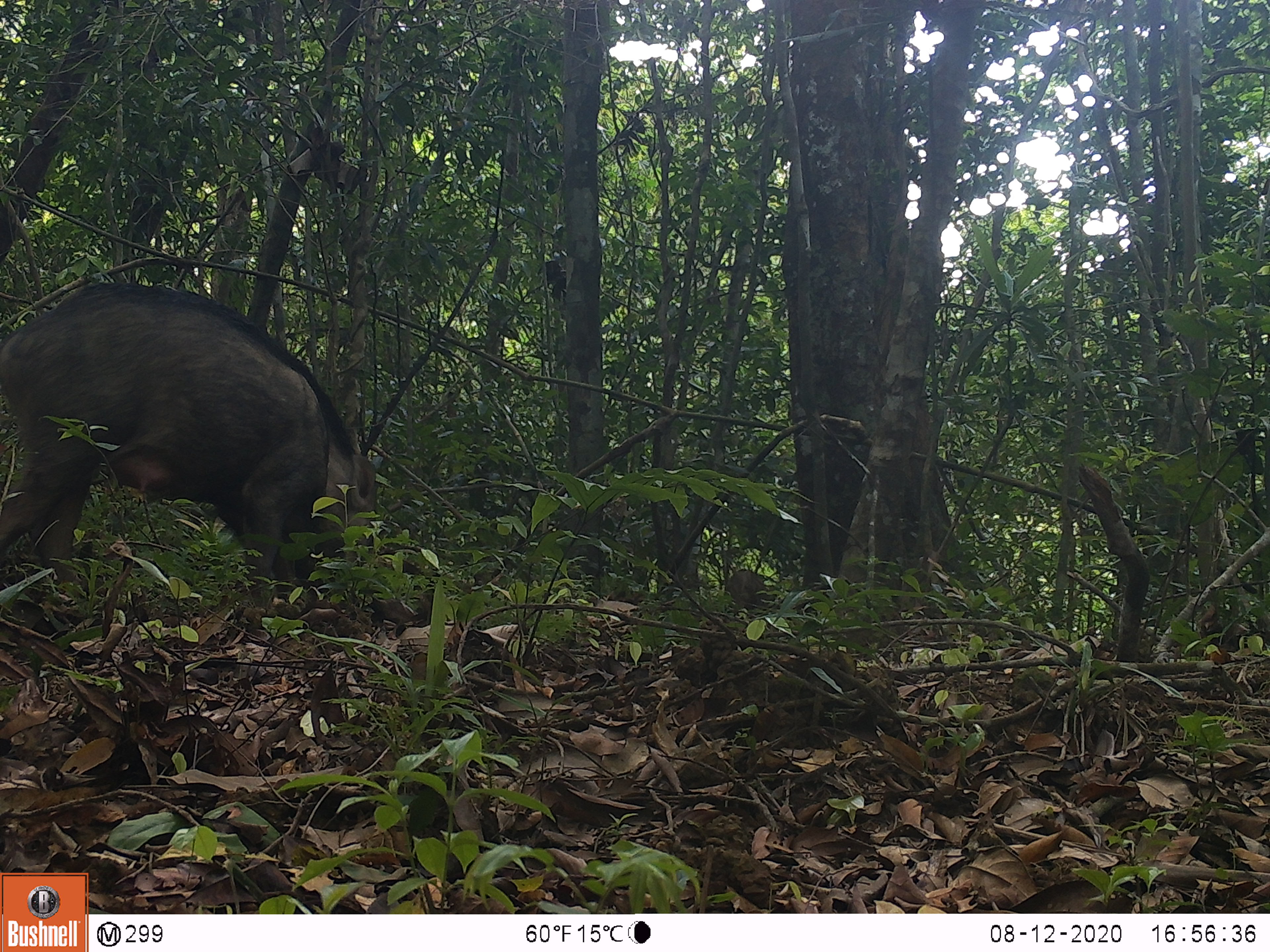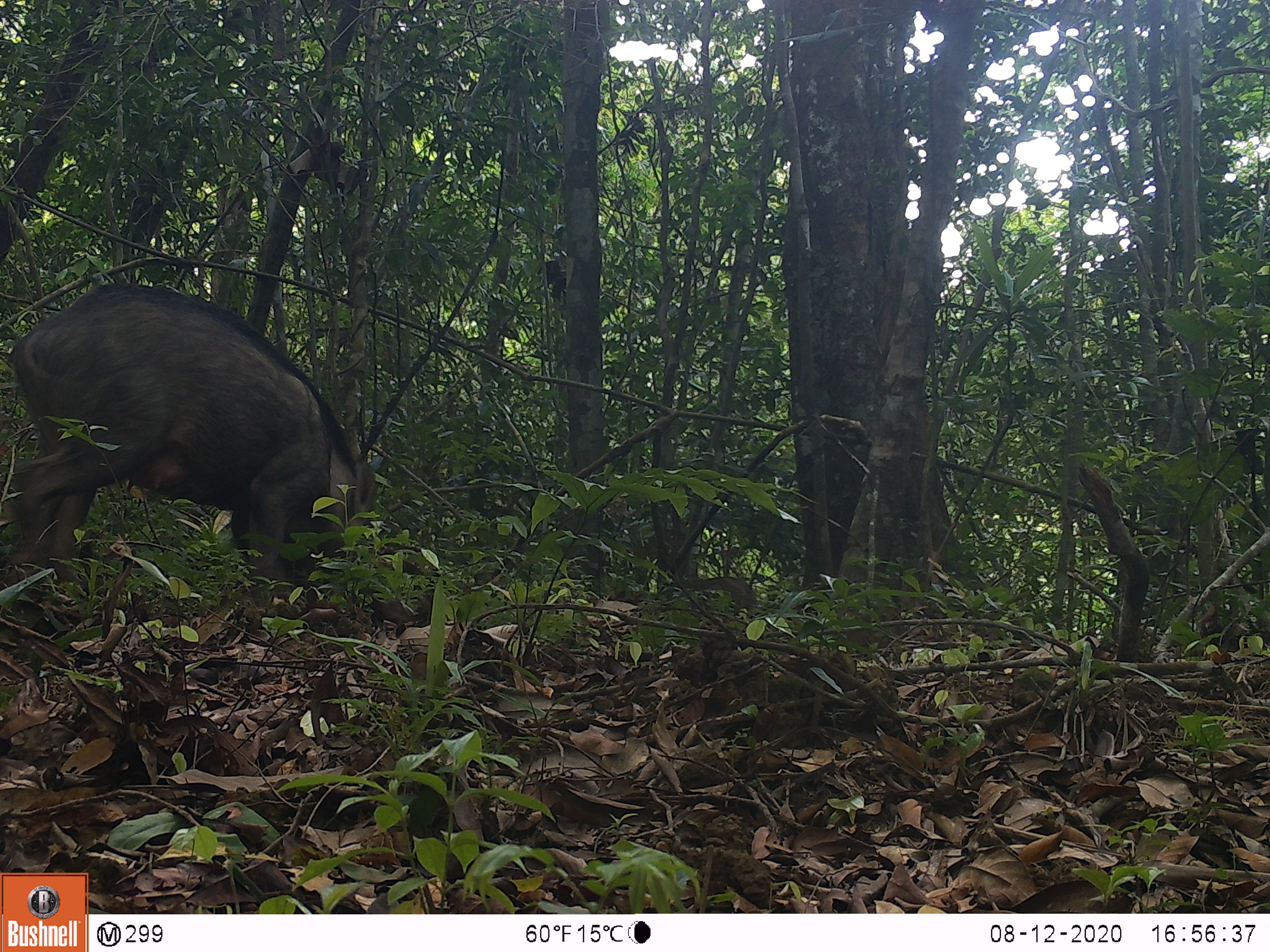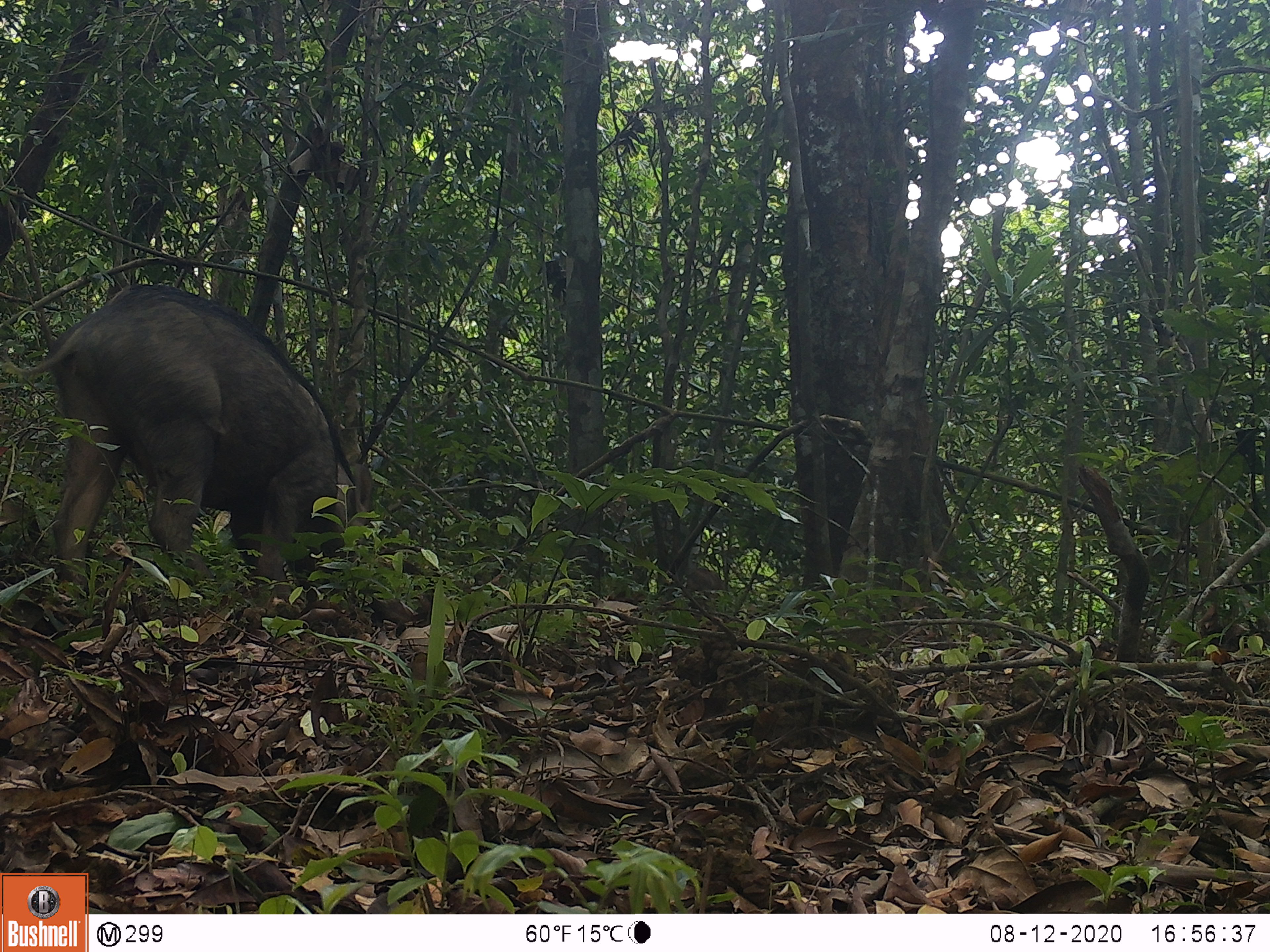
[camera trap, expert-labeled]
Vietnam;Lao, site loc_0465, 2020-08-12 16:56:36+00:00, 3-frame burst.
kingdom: Animalia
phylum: Chordata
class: Mammalia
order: Artiodactyla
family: Suidae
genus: Sus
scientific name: Sus scrofa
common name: eurasian wild pig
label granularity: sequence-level